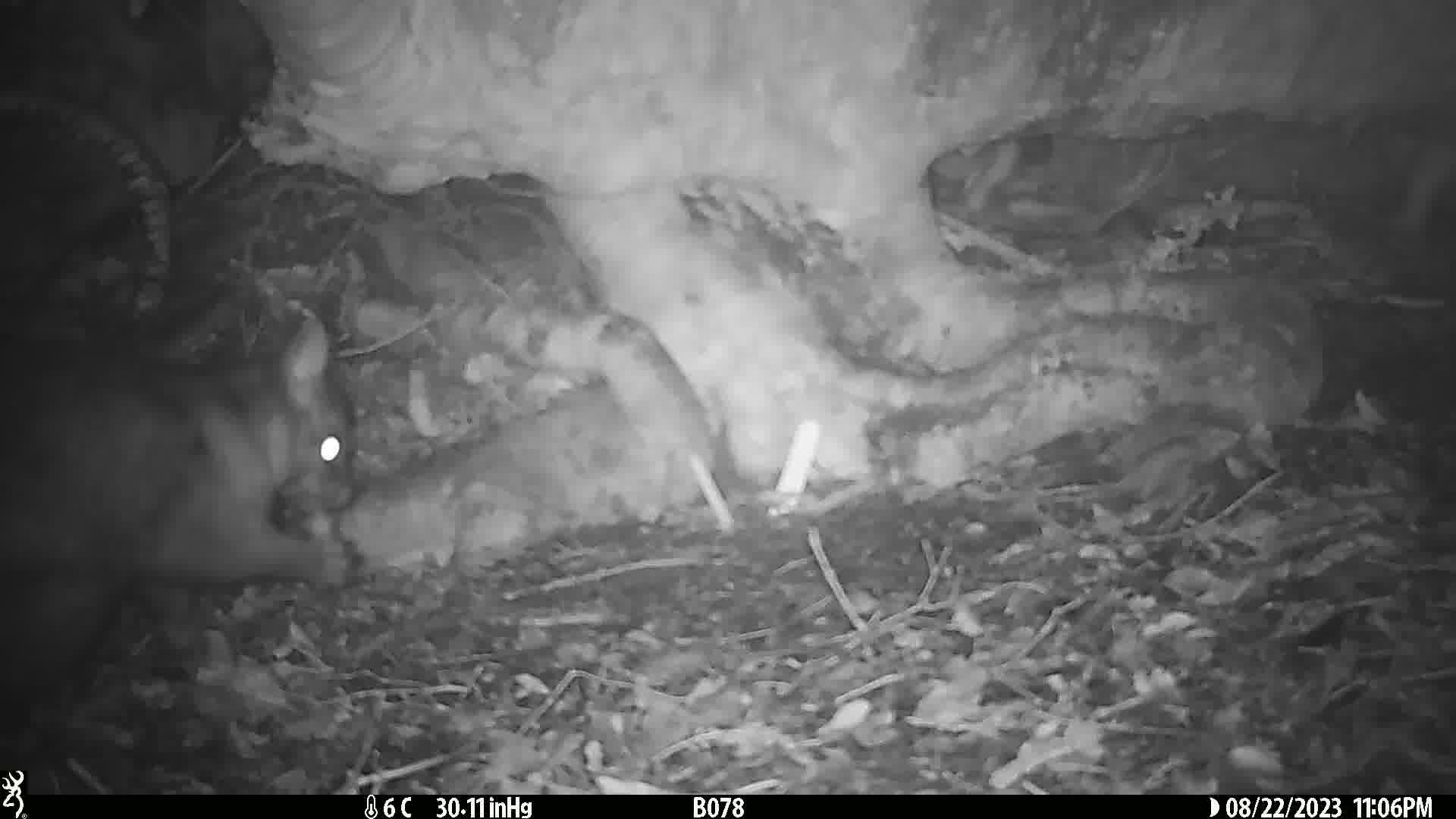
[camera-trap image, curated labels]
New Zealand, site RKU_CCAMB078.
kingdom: Animalia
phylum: Chordata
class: Mammalia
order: Diprotodontia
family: Phalangeridae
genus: Trichosurus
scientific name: Trichosurus vulpecula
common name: common brushtail possum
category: possum